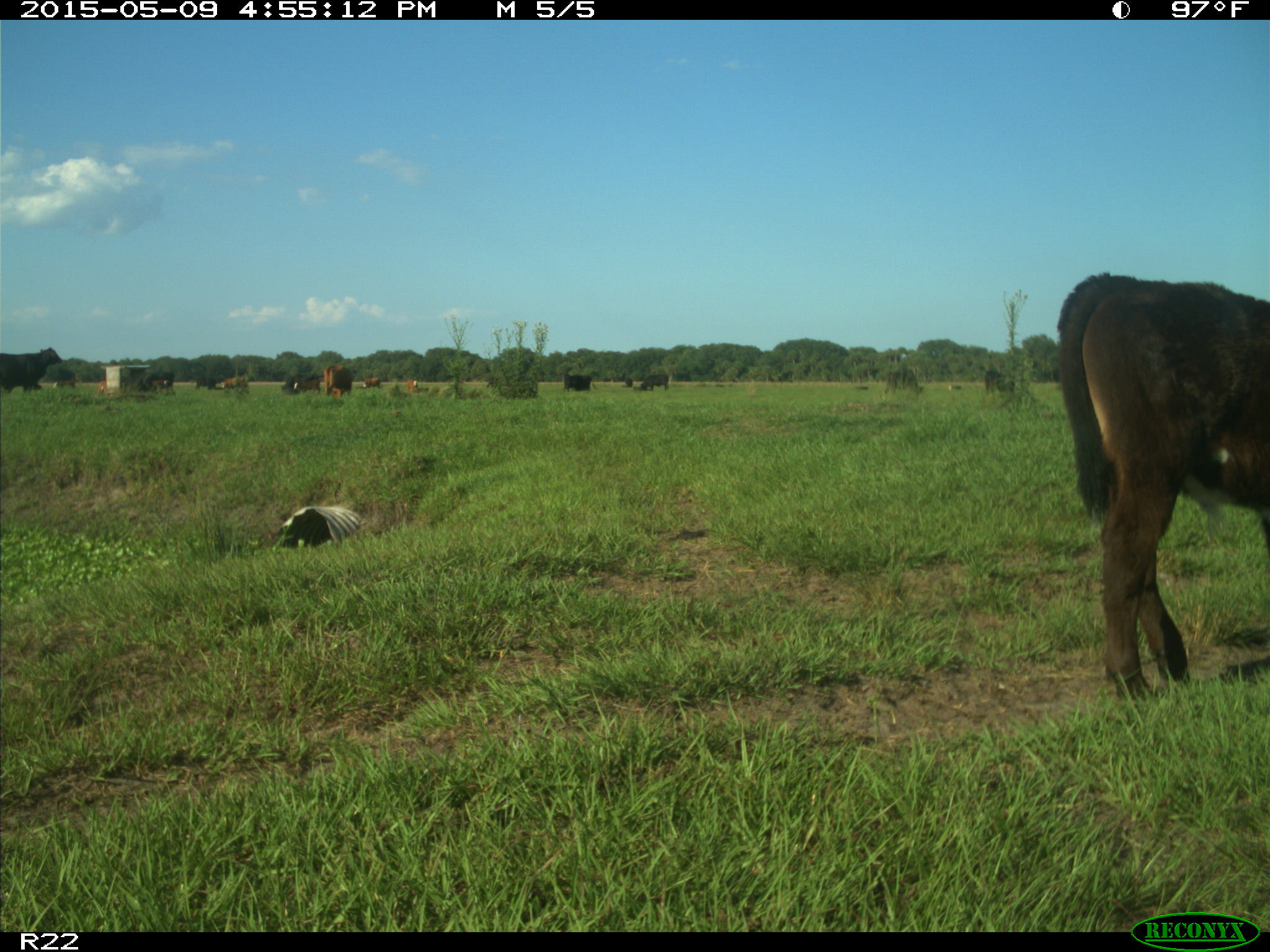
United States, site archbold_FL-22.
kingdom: Animalia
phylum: Chordata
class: Mammalia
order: Artiodactyla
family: Bovidae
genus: Bos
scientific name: Bos taurus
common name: domestic cow